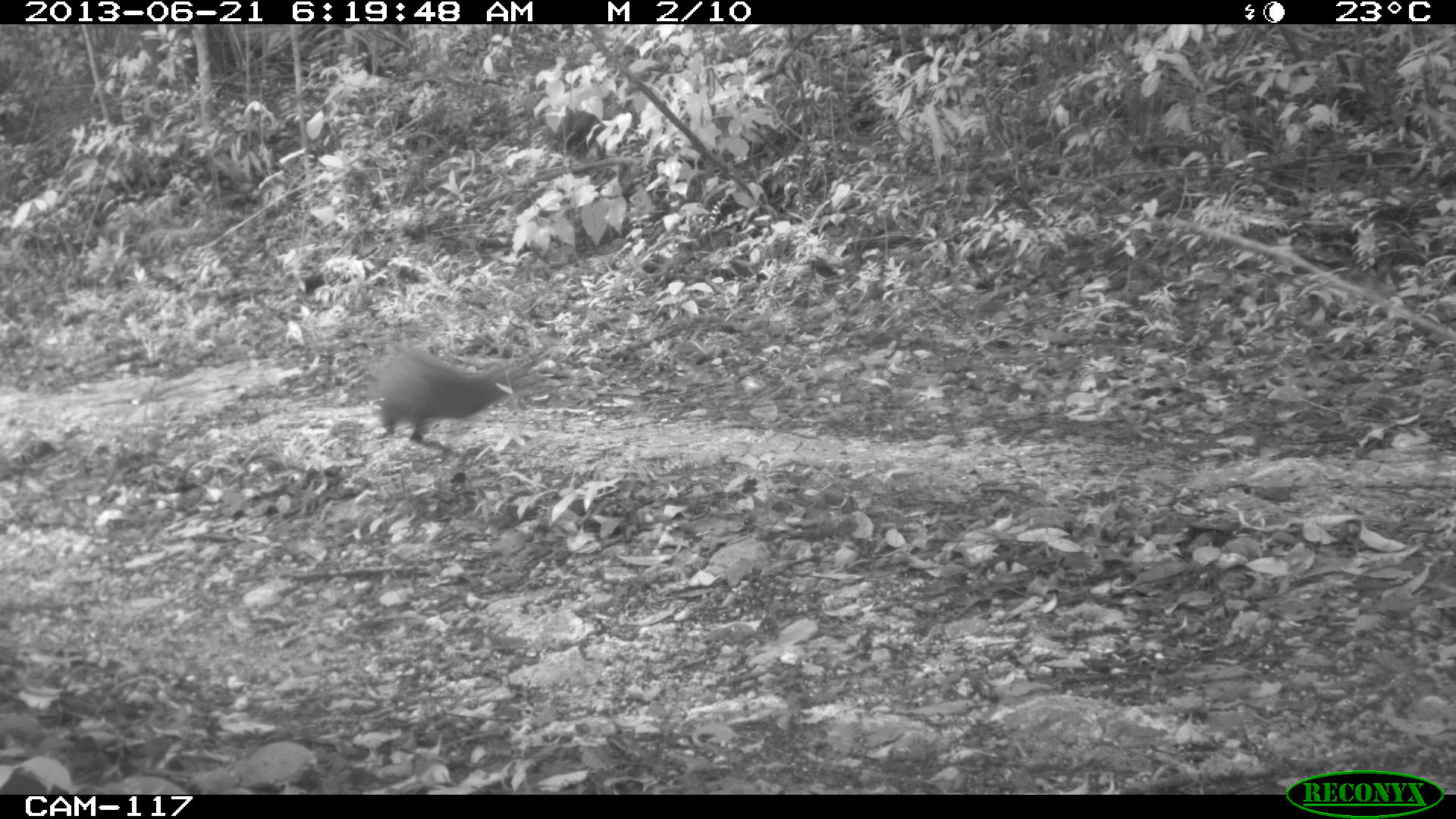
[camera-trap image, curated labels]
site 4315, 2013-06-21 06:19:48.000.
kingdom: Animalia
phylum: Chordata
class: Mammalia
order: Rodentia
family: Dasyproctidae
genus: Dasyprocta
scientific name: Dasyprocta punctata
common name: central american agouti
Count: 1.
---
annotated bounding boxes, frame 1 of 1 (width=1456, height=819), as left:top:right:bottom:
dasyprocta punctata: 366:343:541:451